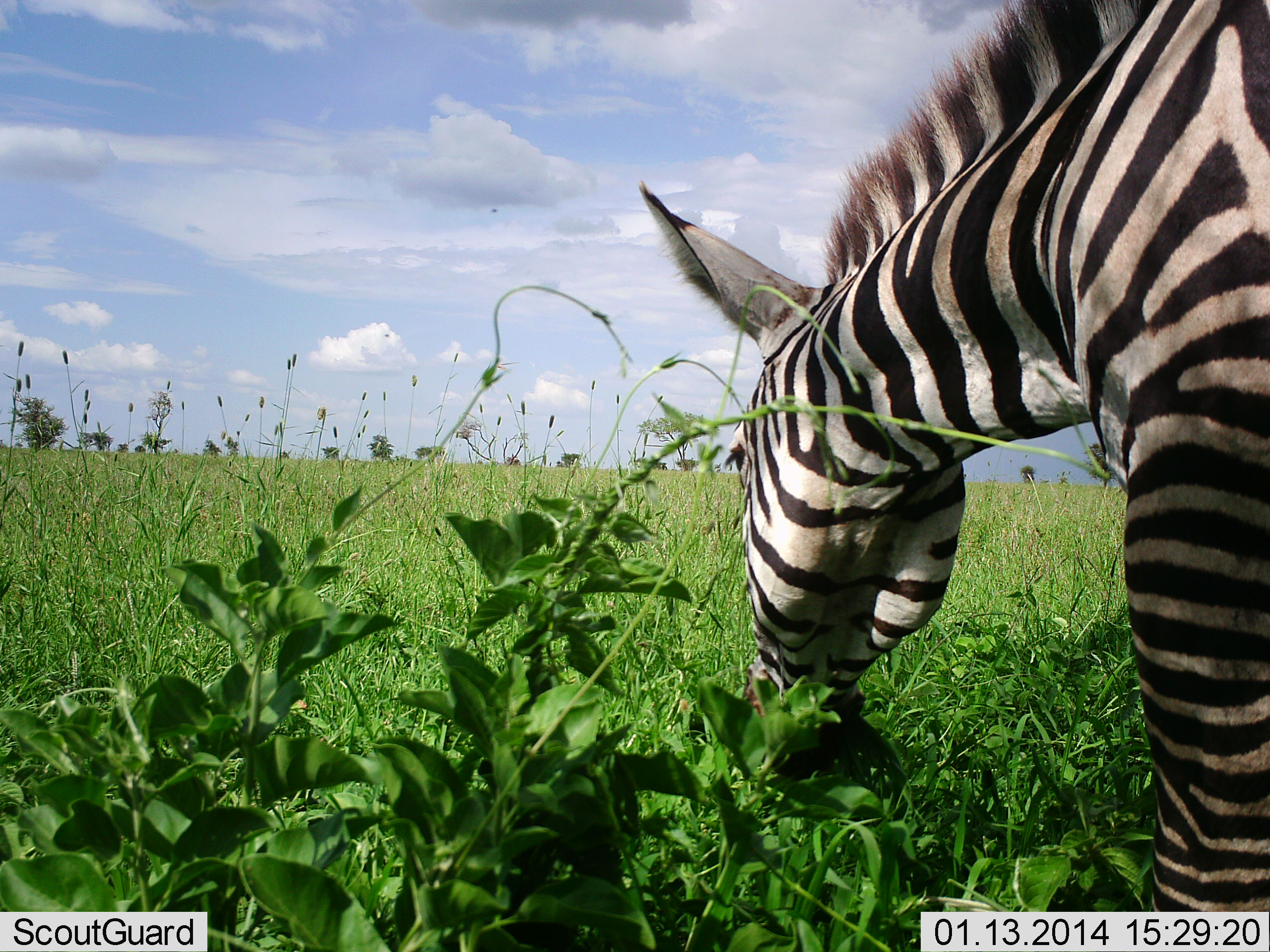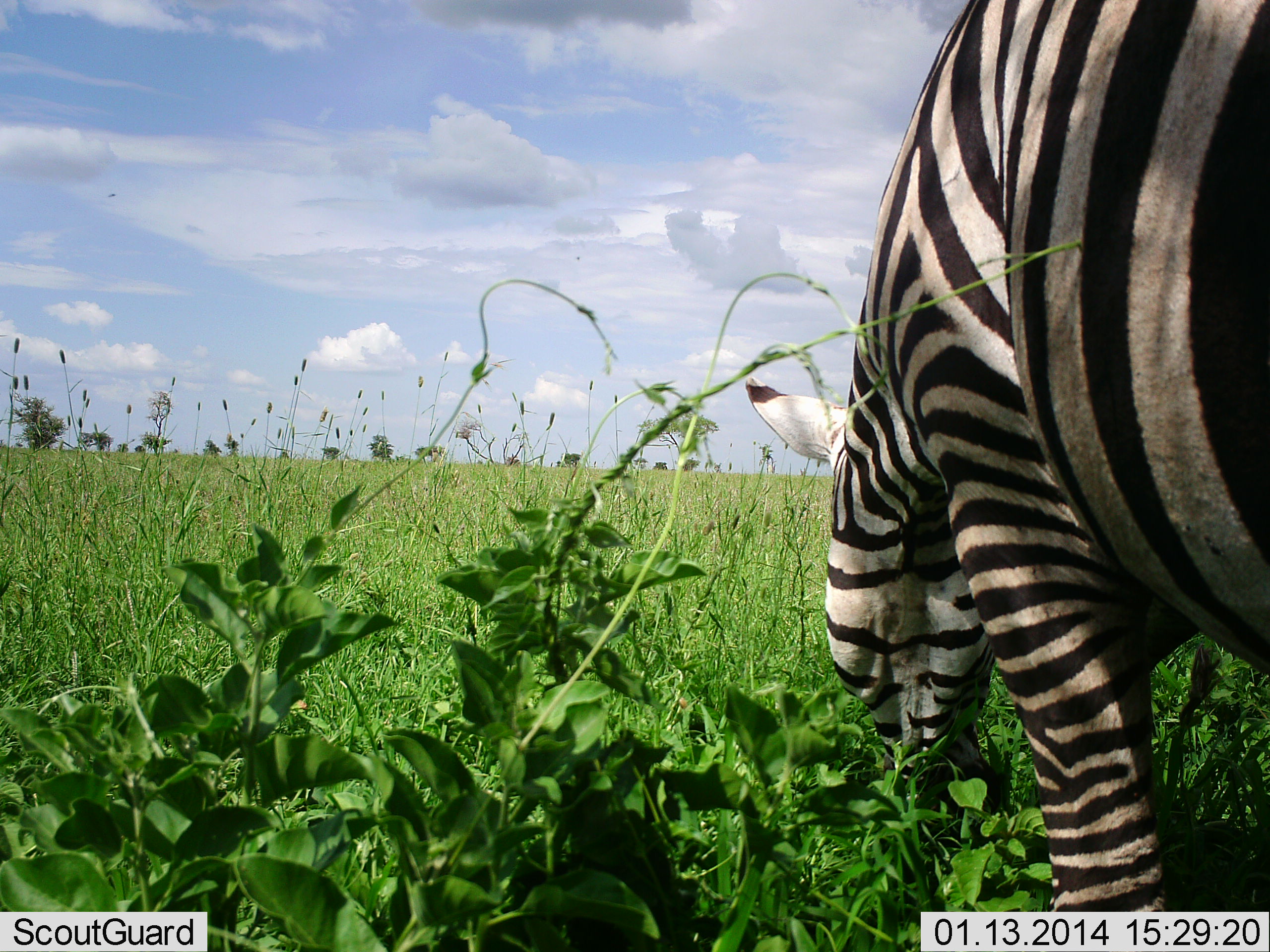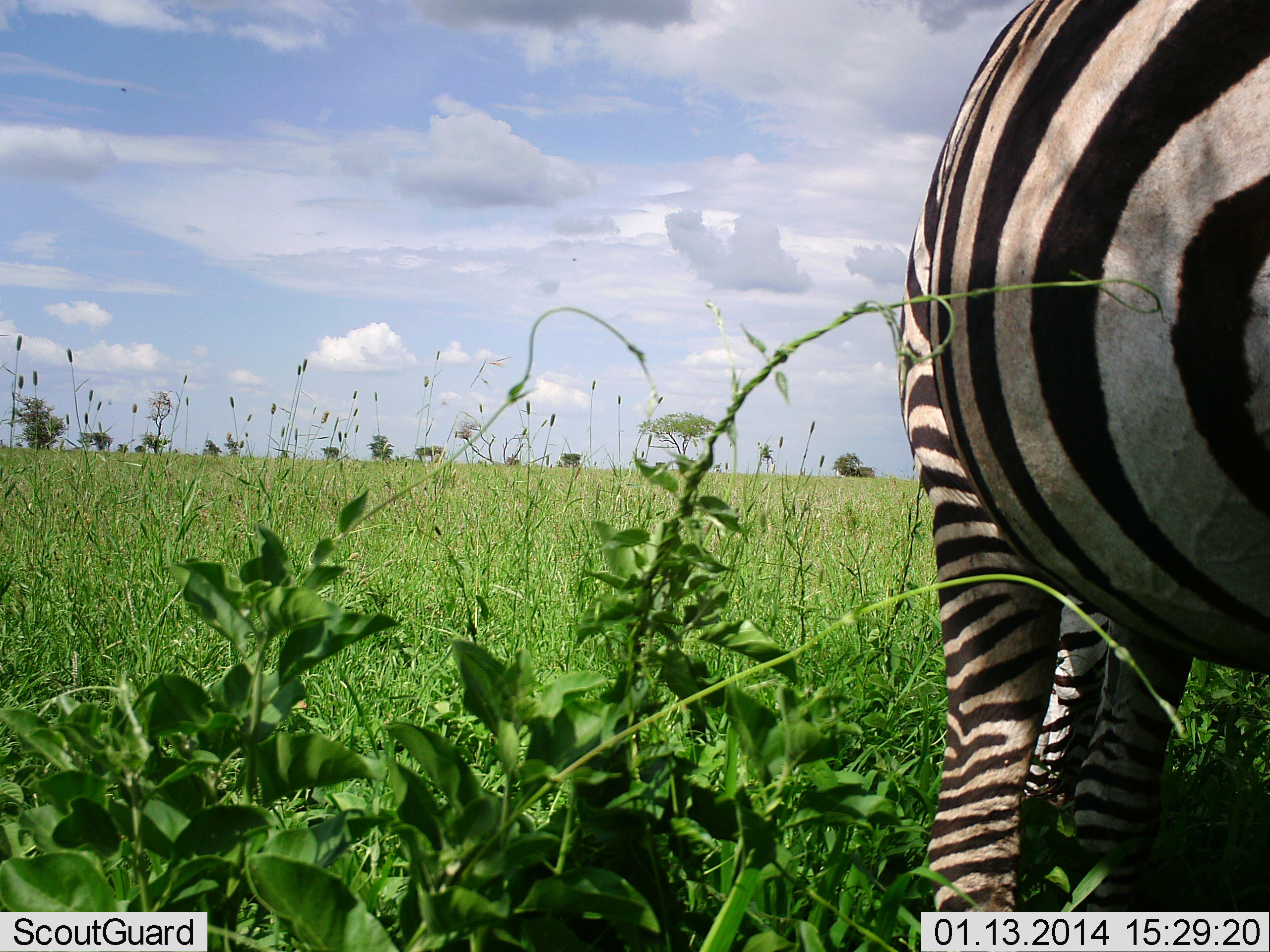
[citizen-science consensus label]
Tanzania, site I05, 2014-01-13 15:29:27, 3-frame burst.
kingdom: Animalia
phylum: Chordata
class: Mammalia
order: Perissodactyla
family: Equidae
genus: Equus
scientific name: Equus quagga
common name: plains zebra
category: zebra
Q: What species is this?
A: Zebra (plains zebra) (Equus quagga).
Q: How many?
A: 1.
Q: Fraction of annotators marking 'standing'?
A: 0%.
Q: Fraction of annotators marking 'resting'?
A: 0%.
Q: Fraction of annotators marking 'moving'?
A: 20%.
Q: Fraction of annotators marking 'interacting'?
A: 0%.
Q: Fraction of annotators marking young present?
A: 0%.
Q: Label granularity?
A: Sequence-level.